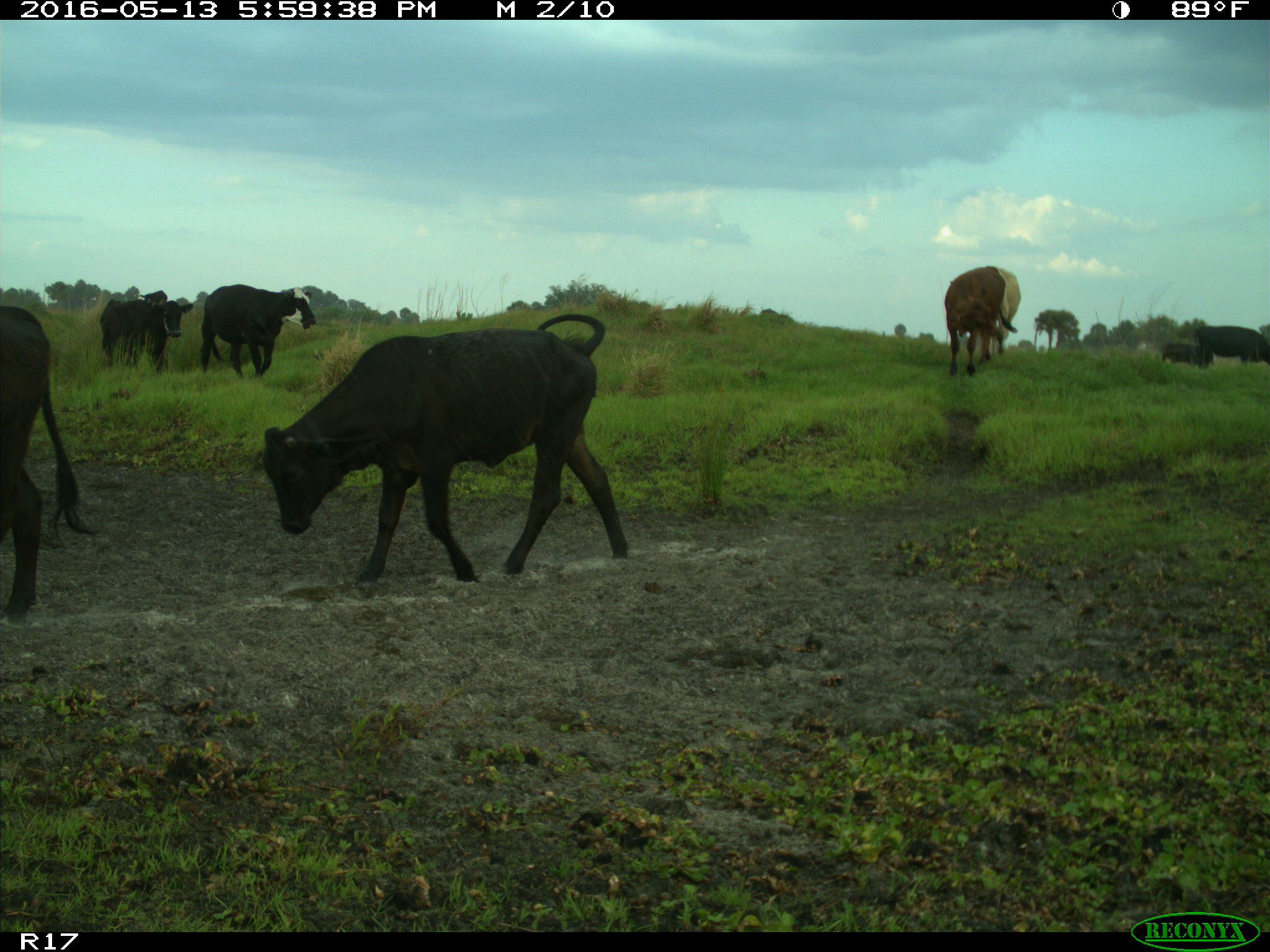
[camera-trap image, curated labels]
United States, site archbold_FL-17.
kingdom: Animalia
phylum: Chordata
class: Mammalia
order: Artiodactyla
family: Bovidae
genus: Bos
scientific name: Bos taurus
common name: domestic cow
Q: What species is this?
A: Bos taurus (domestic cow).